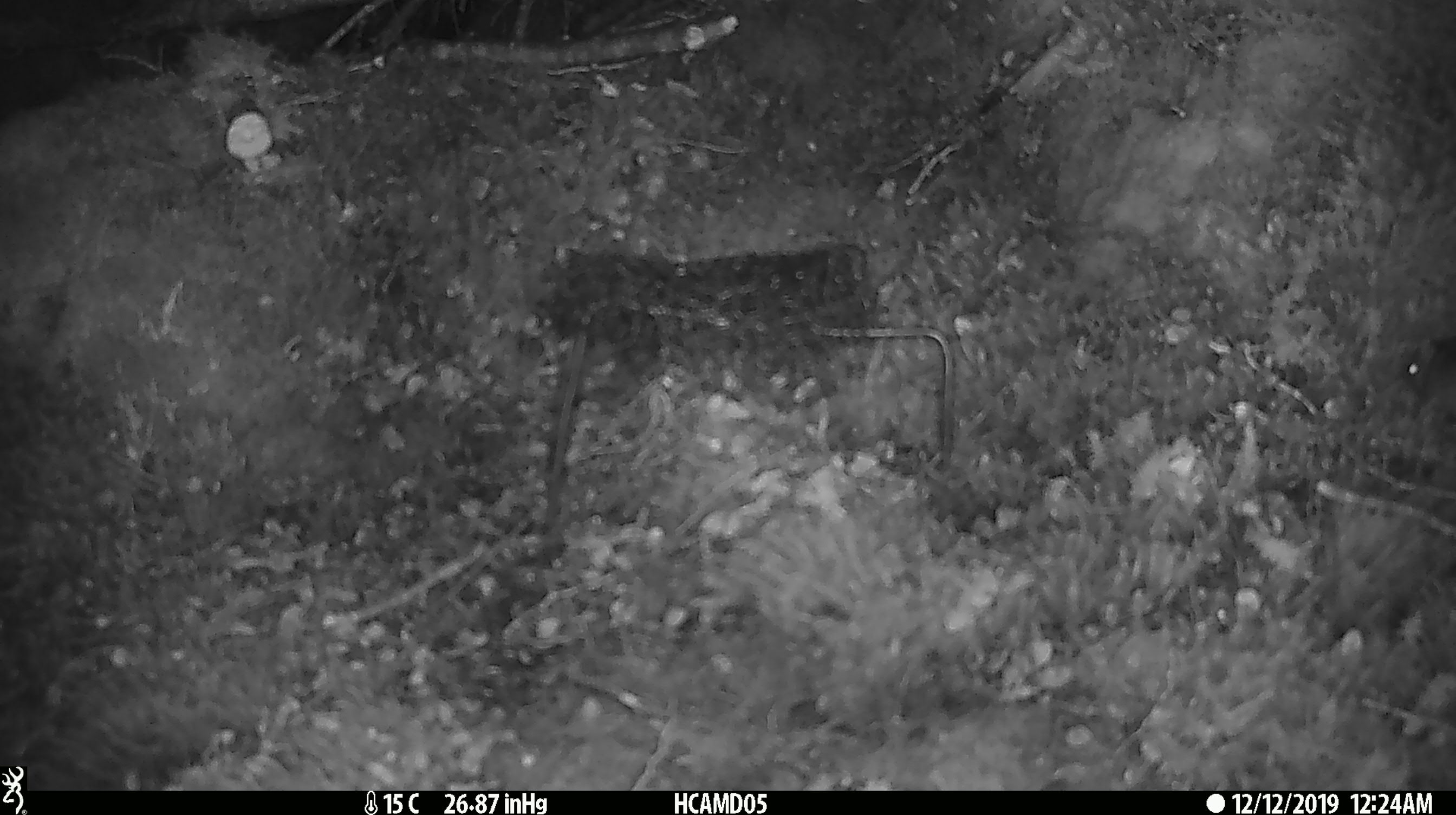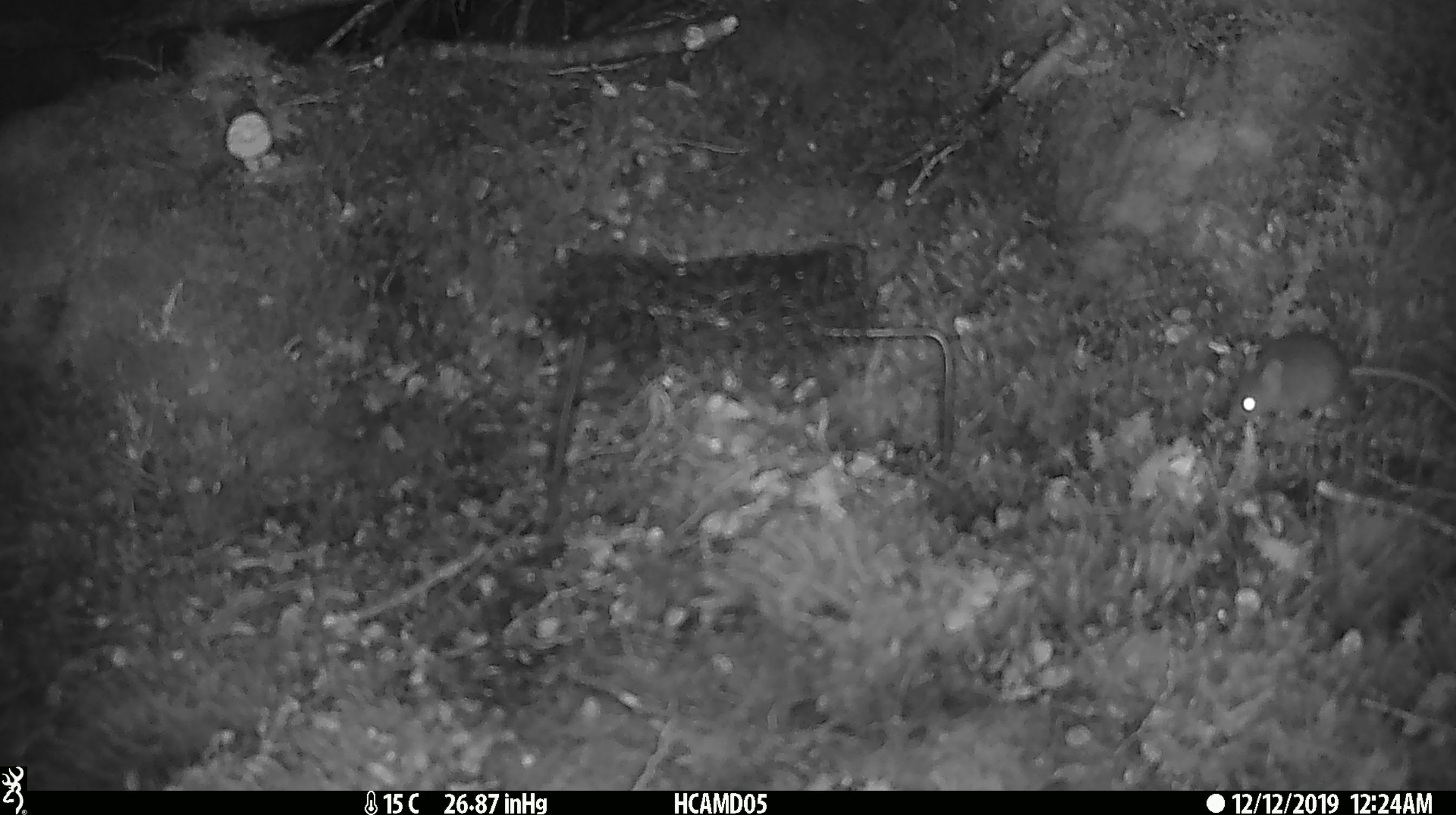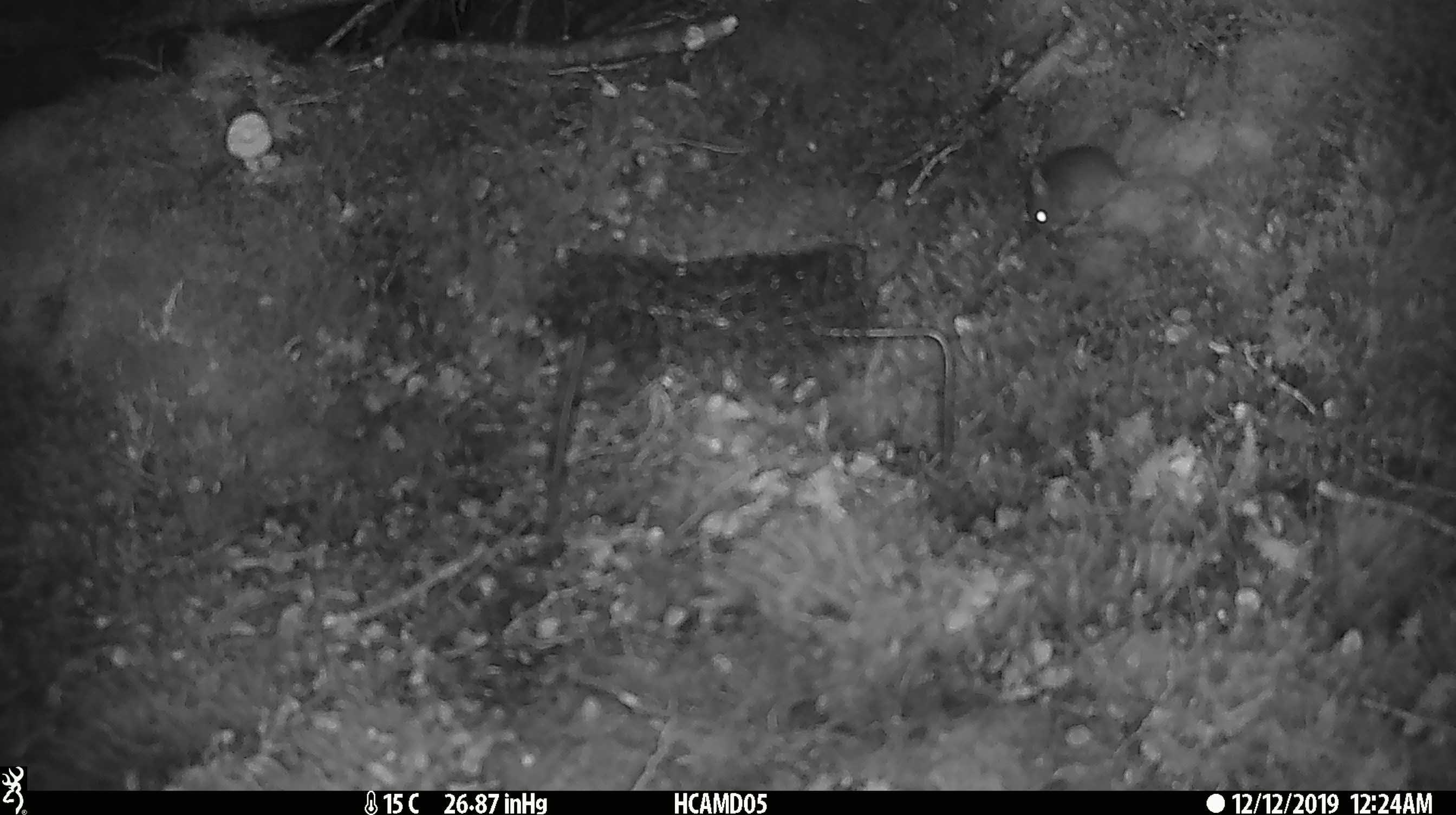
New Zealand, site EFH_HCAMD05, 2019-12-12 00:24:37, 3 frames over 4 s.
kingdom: Animalia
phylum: Chordata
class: Mammalia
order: Rodentia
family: Muridae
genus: Mus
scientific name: Mus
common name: mouse